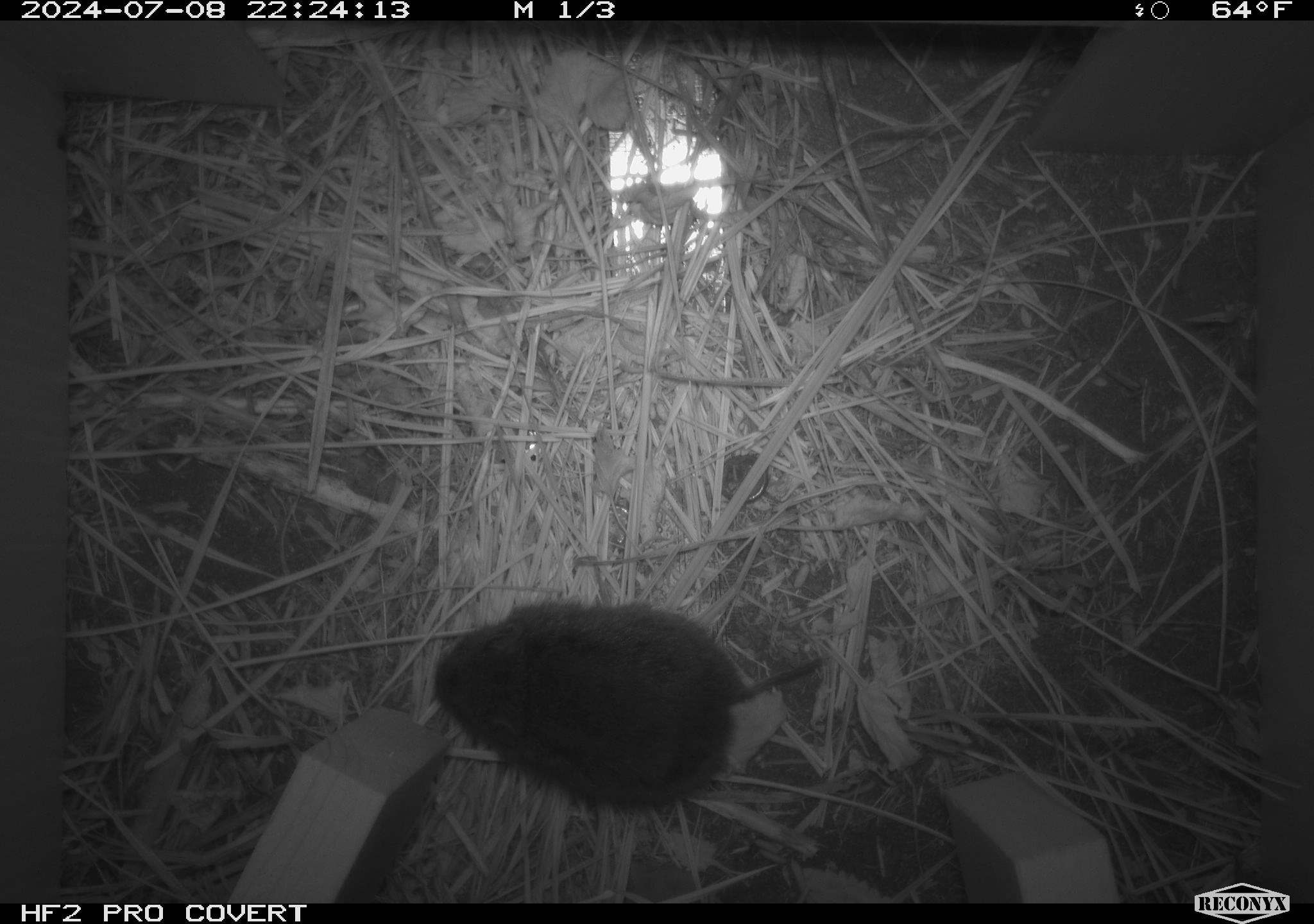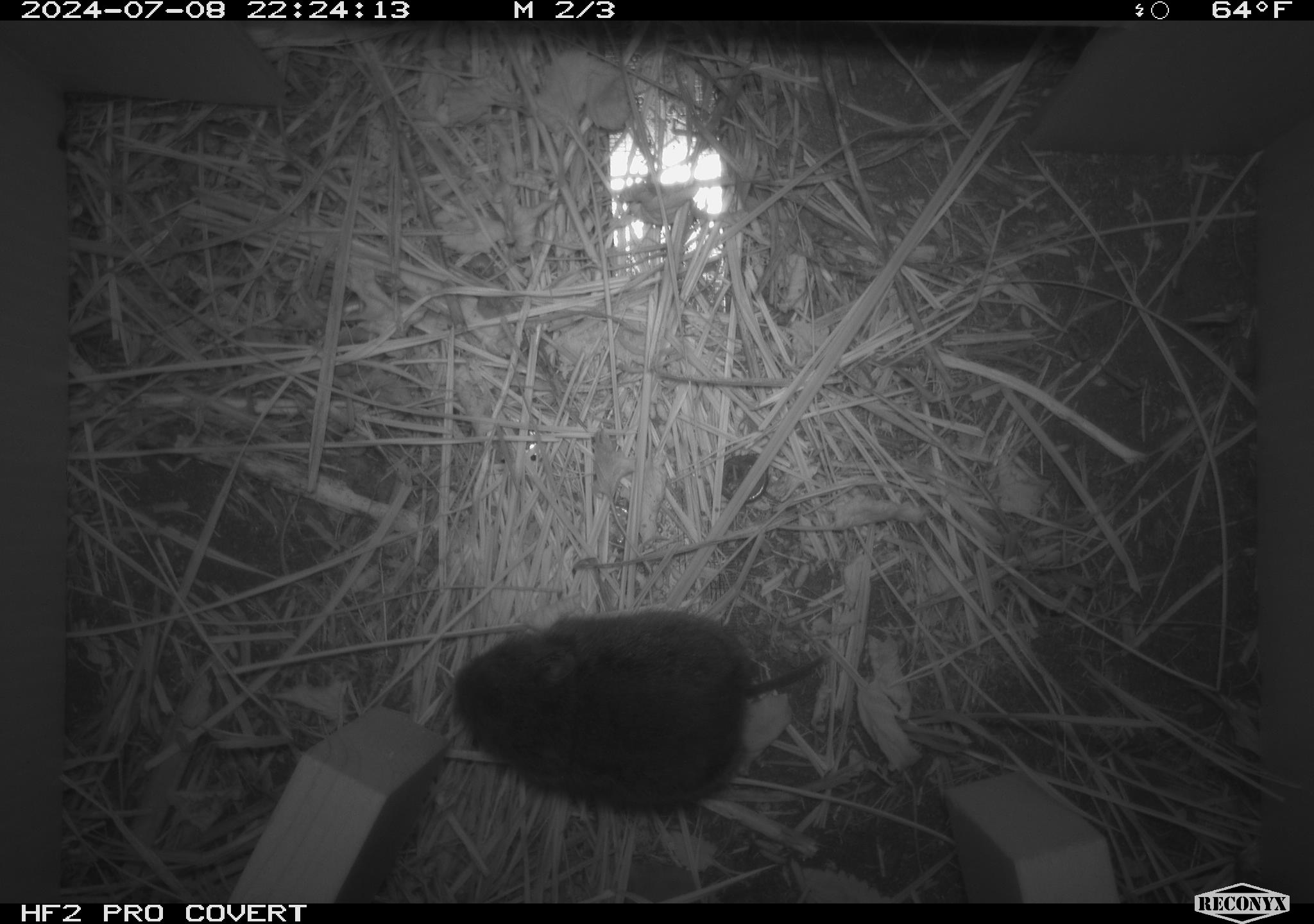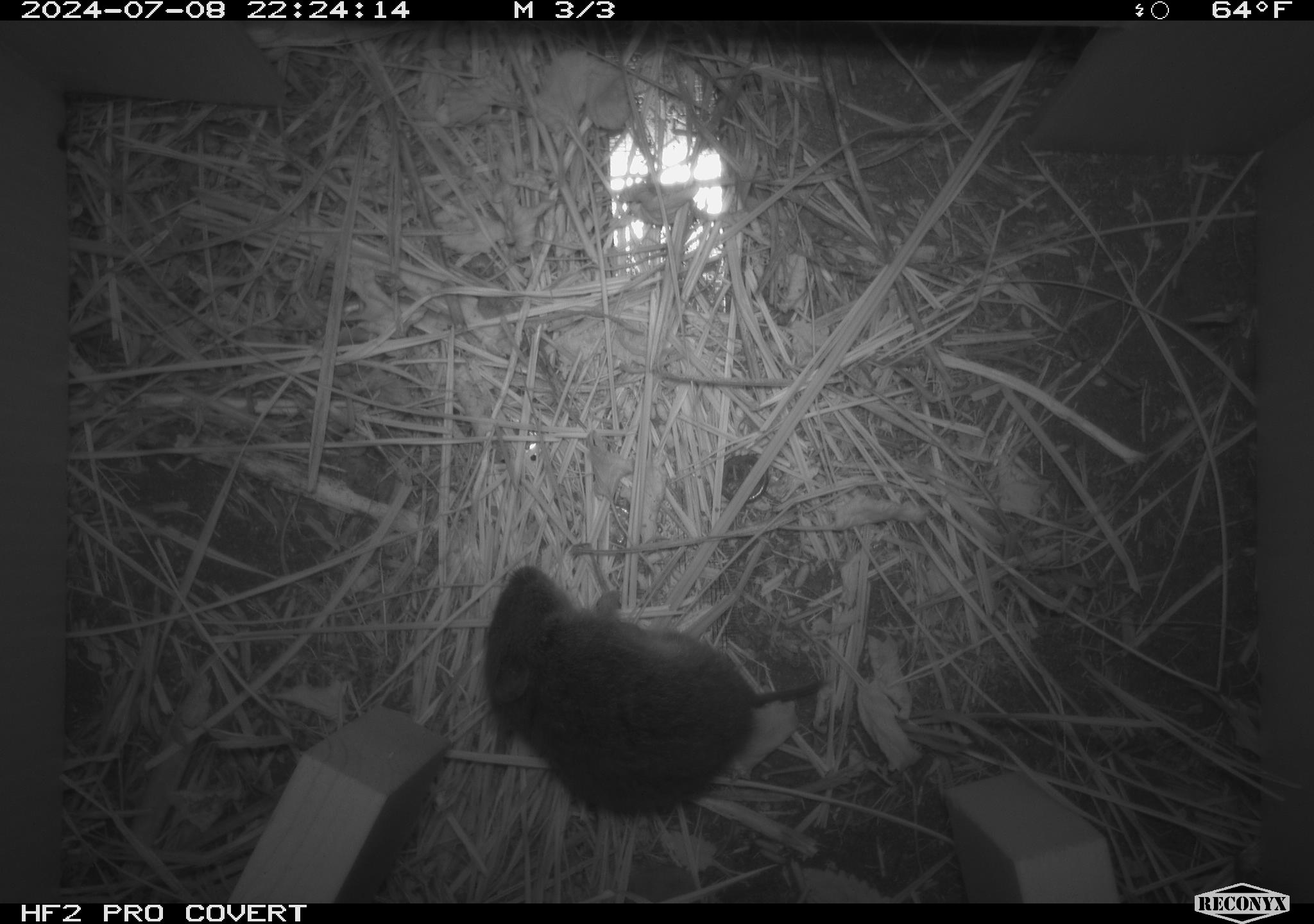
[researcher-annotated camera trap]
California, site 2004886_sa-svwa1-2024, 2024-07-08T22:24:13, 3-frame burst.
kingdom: Animalia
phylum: Chordata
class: Mammalia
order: Rodentia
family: Cricetidae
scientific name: Arvicolinae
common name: voles, lemmings, and muskrats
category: arvicolinae subfamily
Arvicolinae subfamily (voles, lemmings, and muskrats) (Arvicolinae).